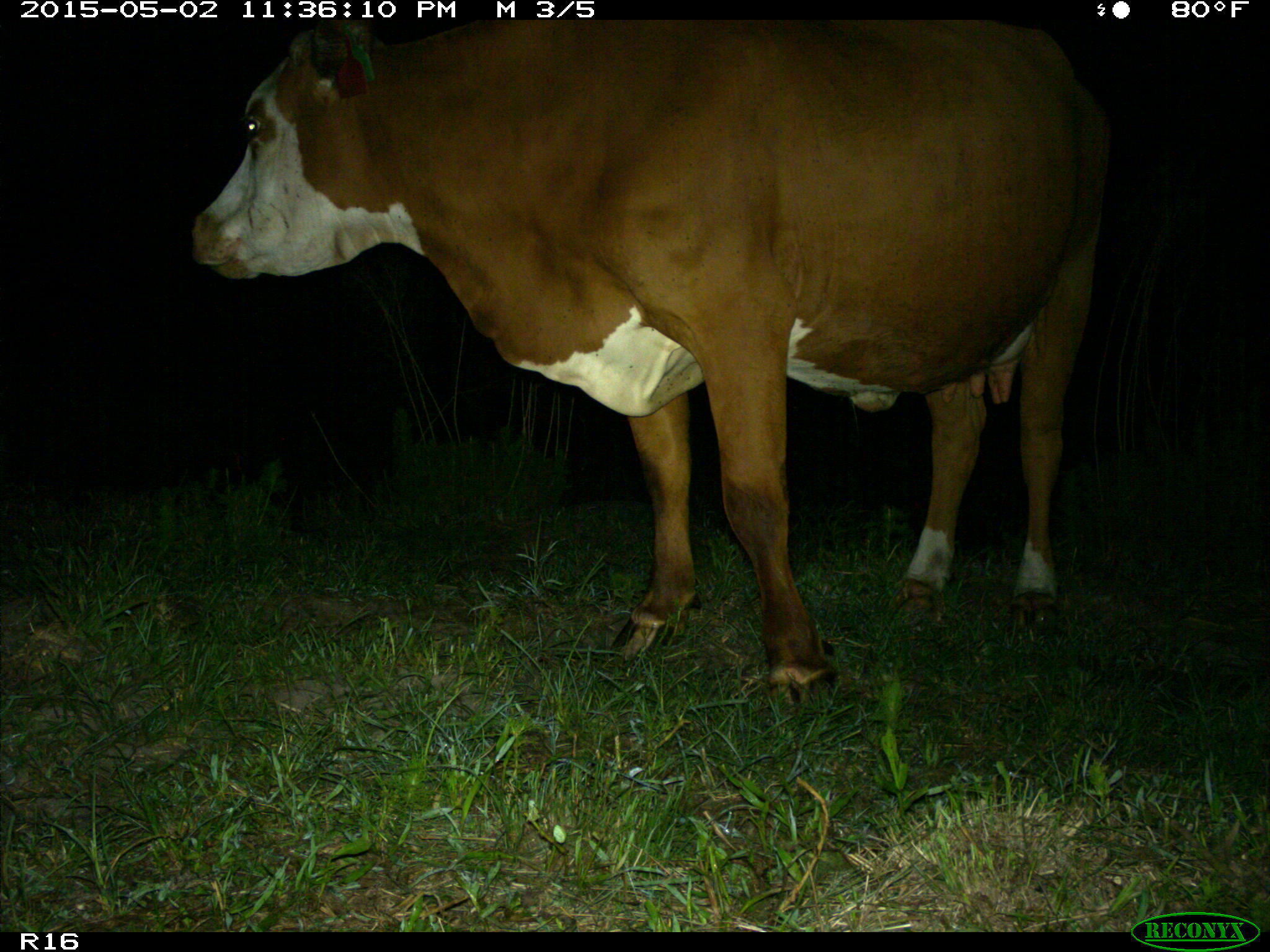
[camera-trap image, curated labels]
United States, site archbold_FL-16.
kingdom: Animalia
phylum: Chordata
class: Mammalia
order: Artiodactyla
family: Bovidae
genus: Bos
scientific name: Bos taurus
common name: domestic cow